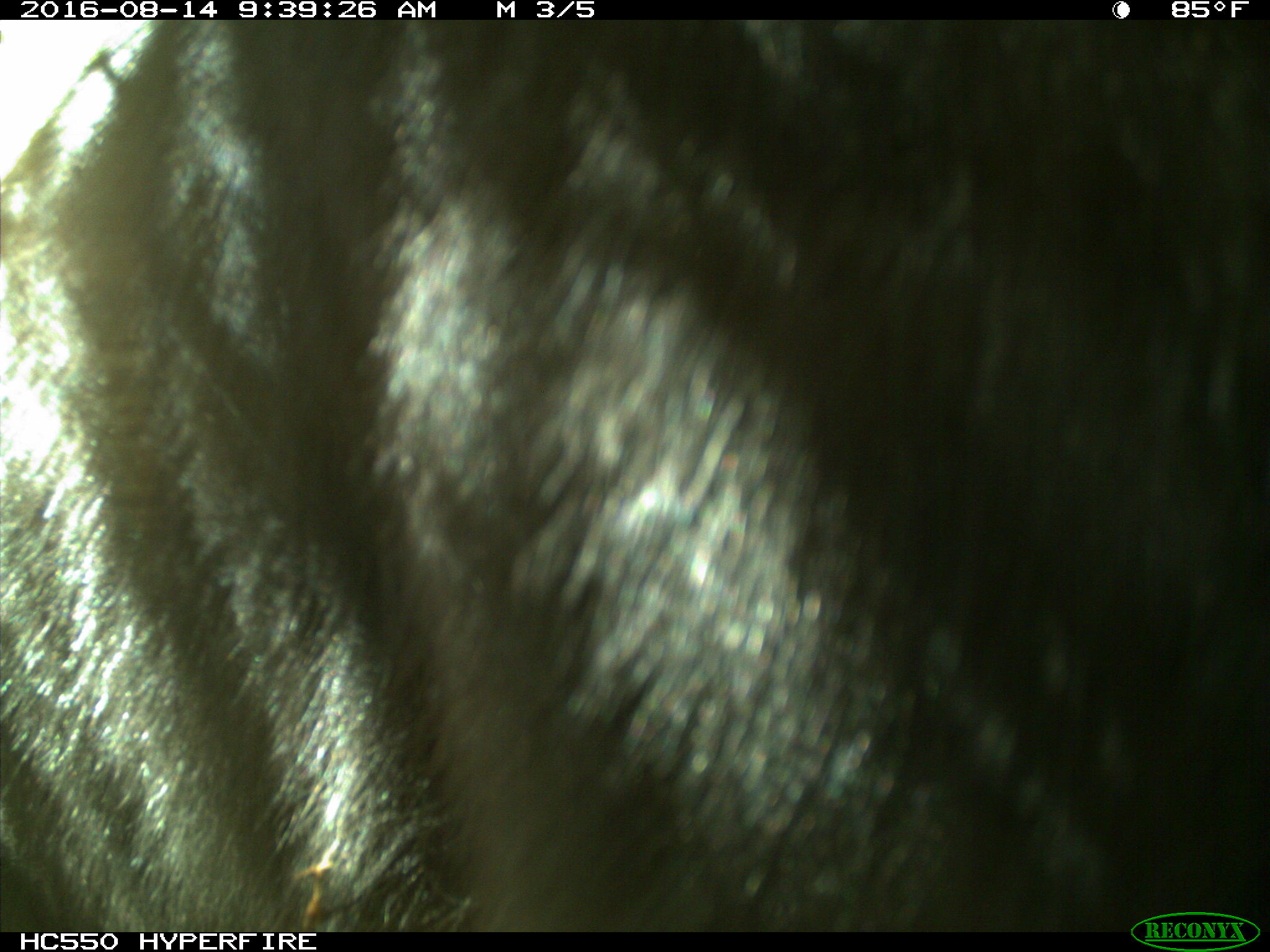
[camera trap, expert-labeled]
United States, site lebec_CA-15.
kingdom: Animalia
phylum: Chordata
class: Mammalia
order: Carnivora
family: Ursidae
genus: Ursus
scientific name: Ursus americanus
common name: american black bear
Ursus americanus (american black bear).